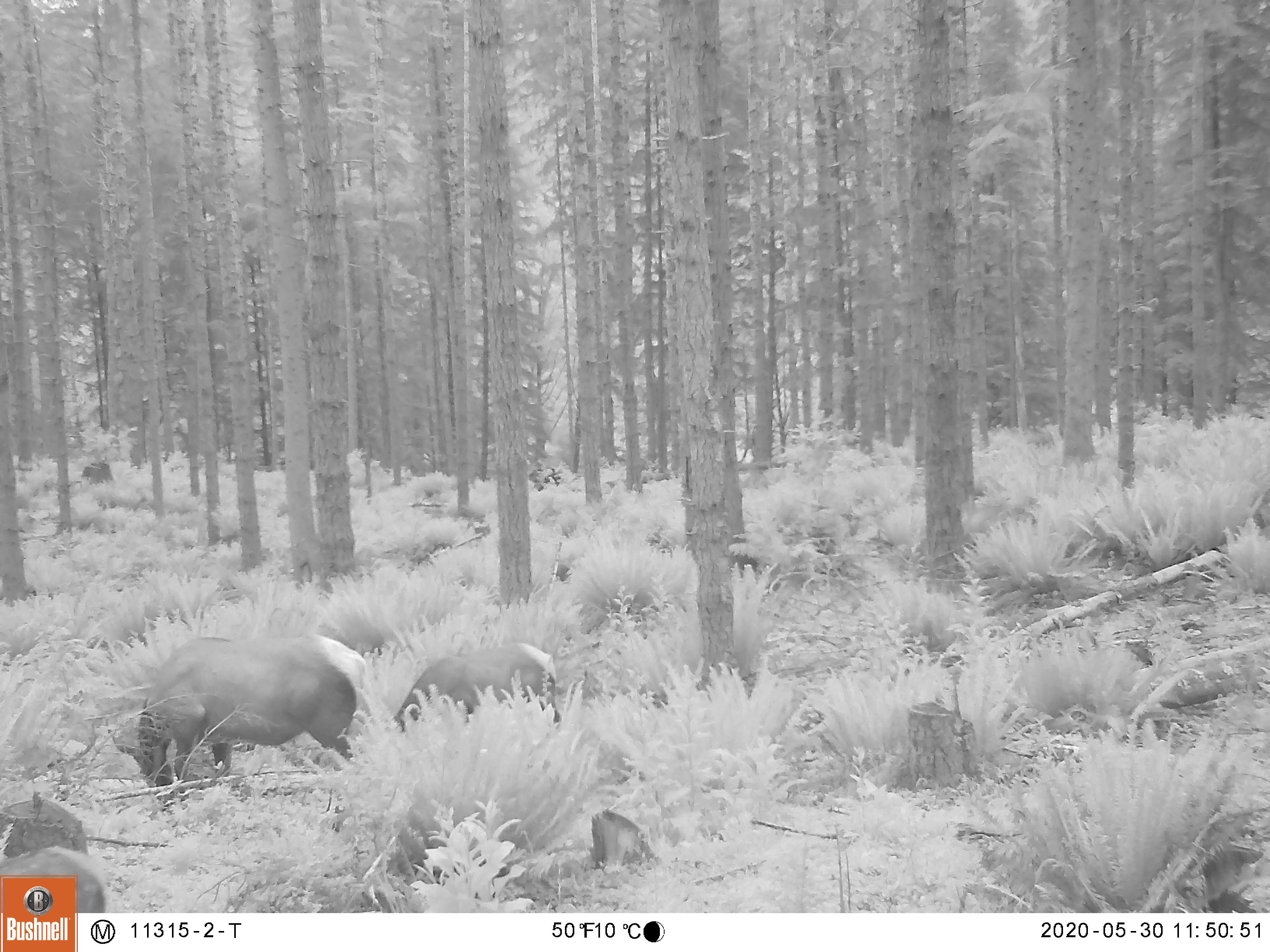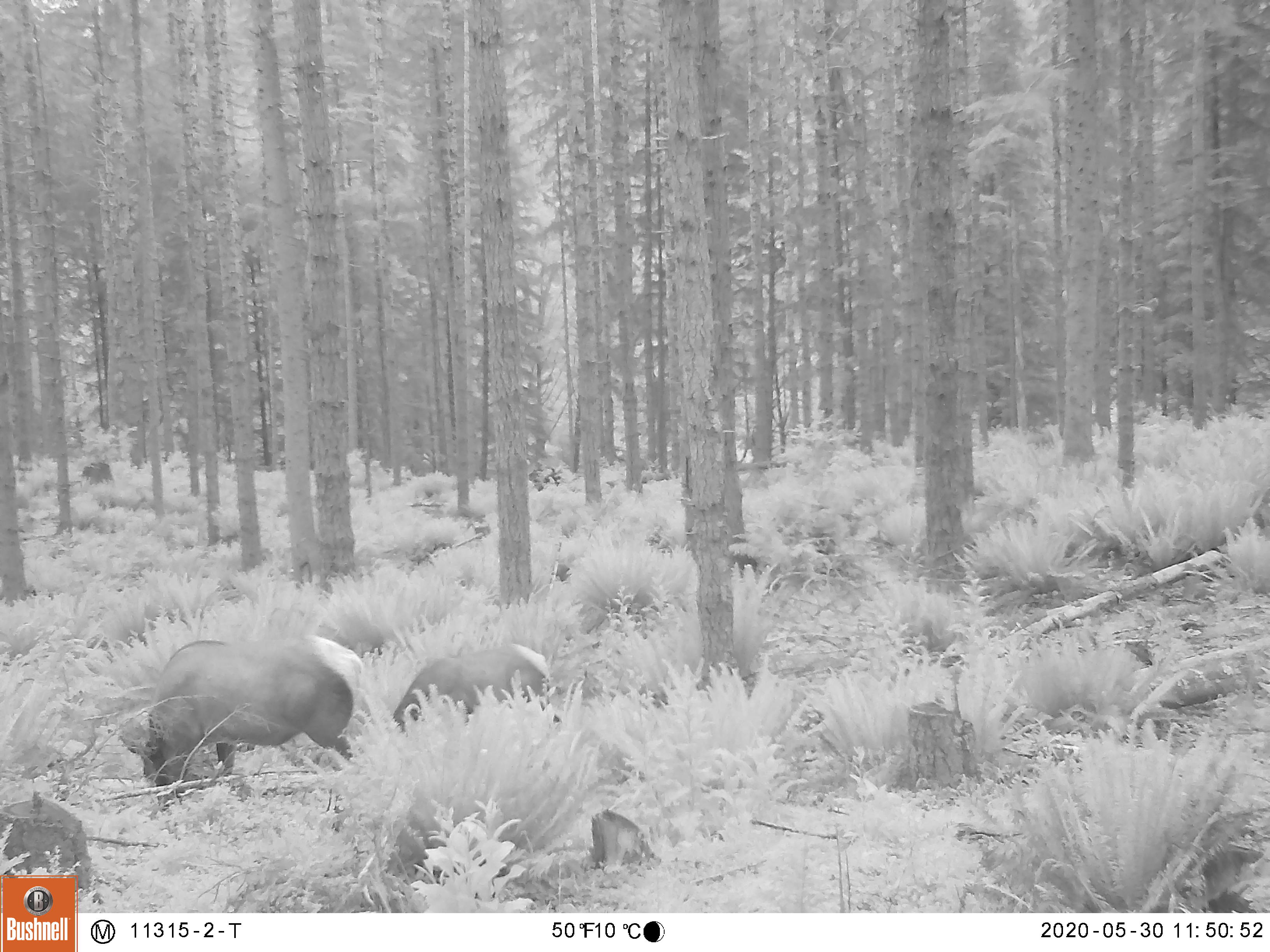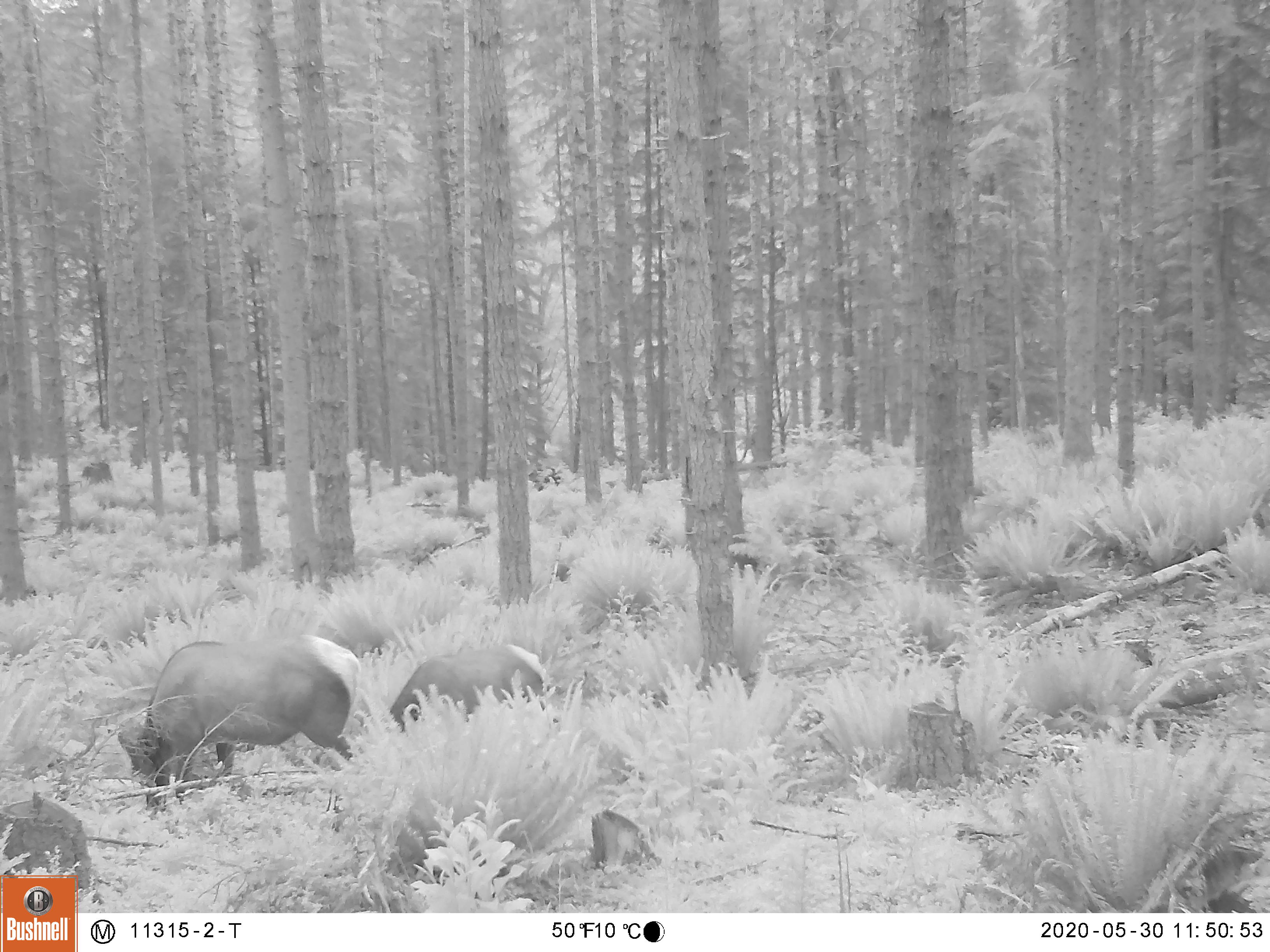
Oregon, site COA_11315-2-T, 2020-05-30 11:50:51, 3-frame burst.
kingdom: Animalia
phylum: Chordata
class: Mammalia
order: Artiodactyla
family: Cervidae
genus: Cervus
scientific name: Cervus canadensis roosevelti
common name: roosevelt elk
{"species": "roosevelt elk (Cervus canadensis roosevelti)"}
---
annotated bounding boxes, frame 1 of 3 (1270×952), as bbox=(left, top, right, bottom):
roosevelt elk: bbox=(109, 620, 382, 792); bbox=(391, 635, 569, 737)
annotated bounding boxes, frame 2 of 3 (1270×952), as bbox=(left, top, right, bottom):
roosevelt elk: bbox=(117, 620, 380, 790); bbox=(389, 631, 561, 732)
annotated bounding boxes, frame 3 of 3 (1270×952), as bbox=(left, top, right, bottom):
roosevelt elk: bbox=(113, 624, 371, 798); bbox=(384, 637, 556, 732)